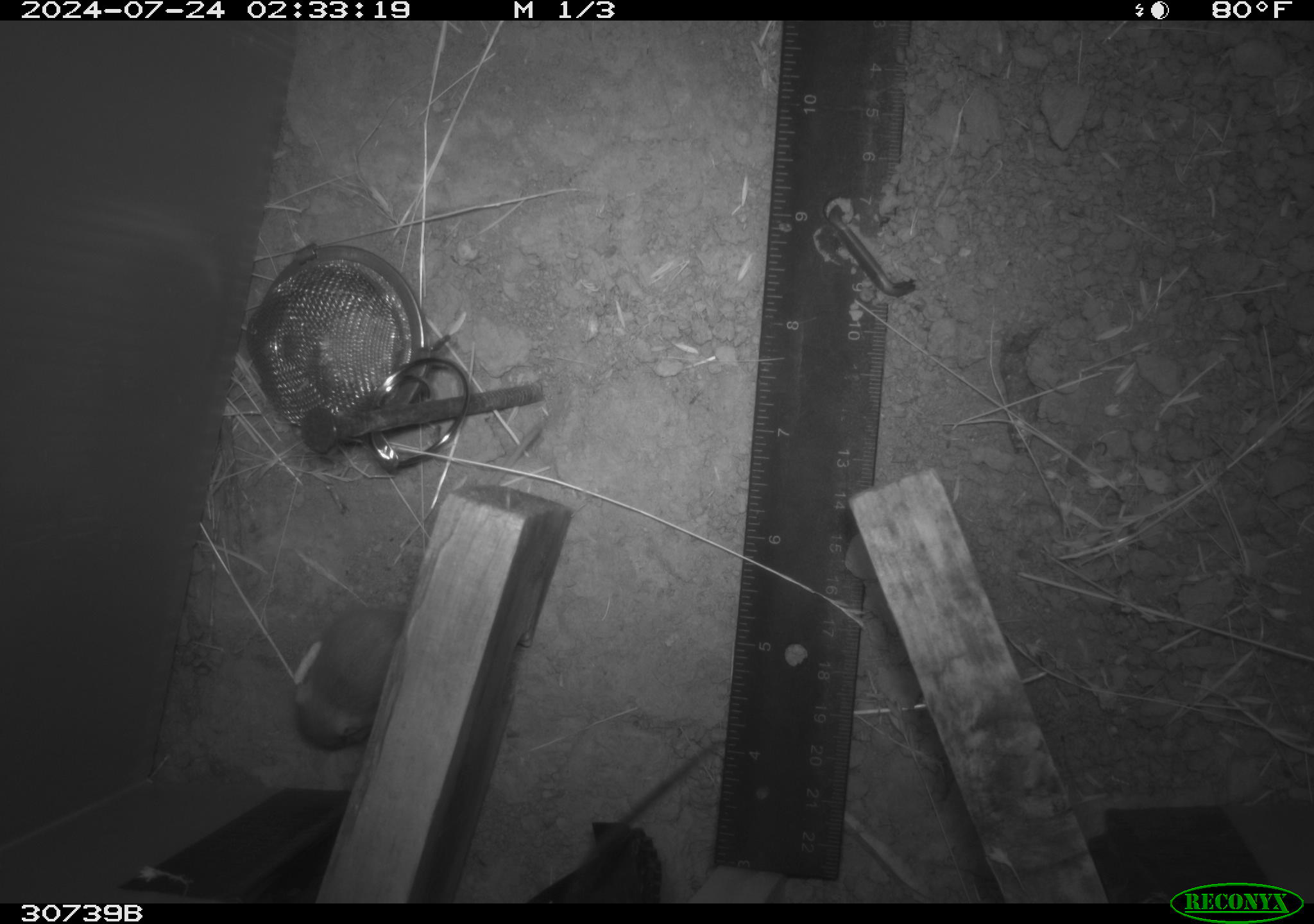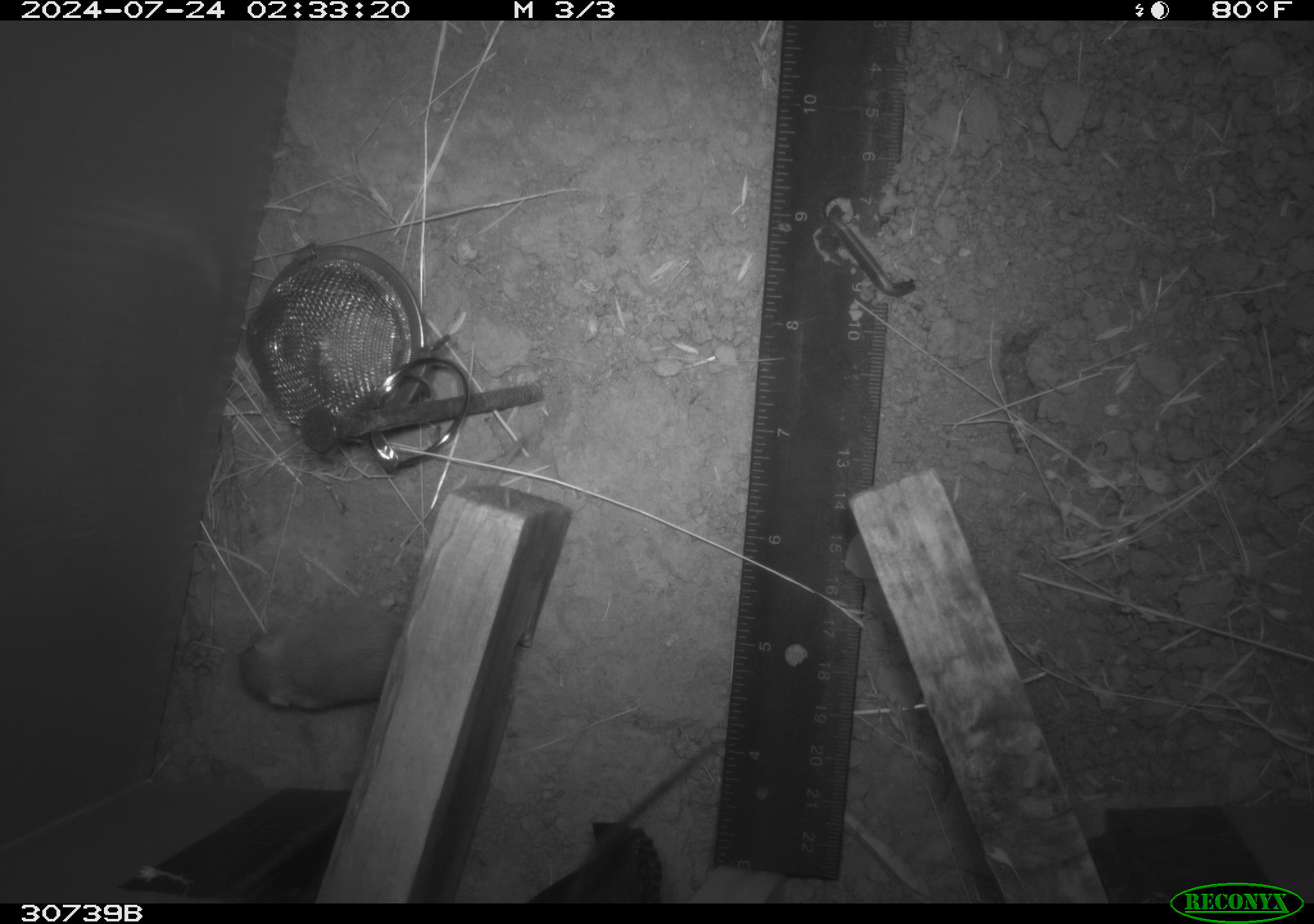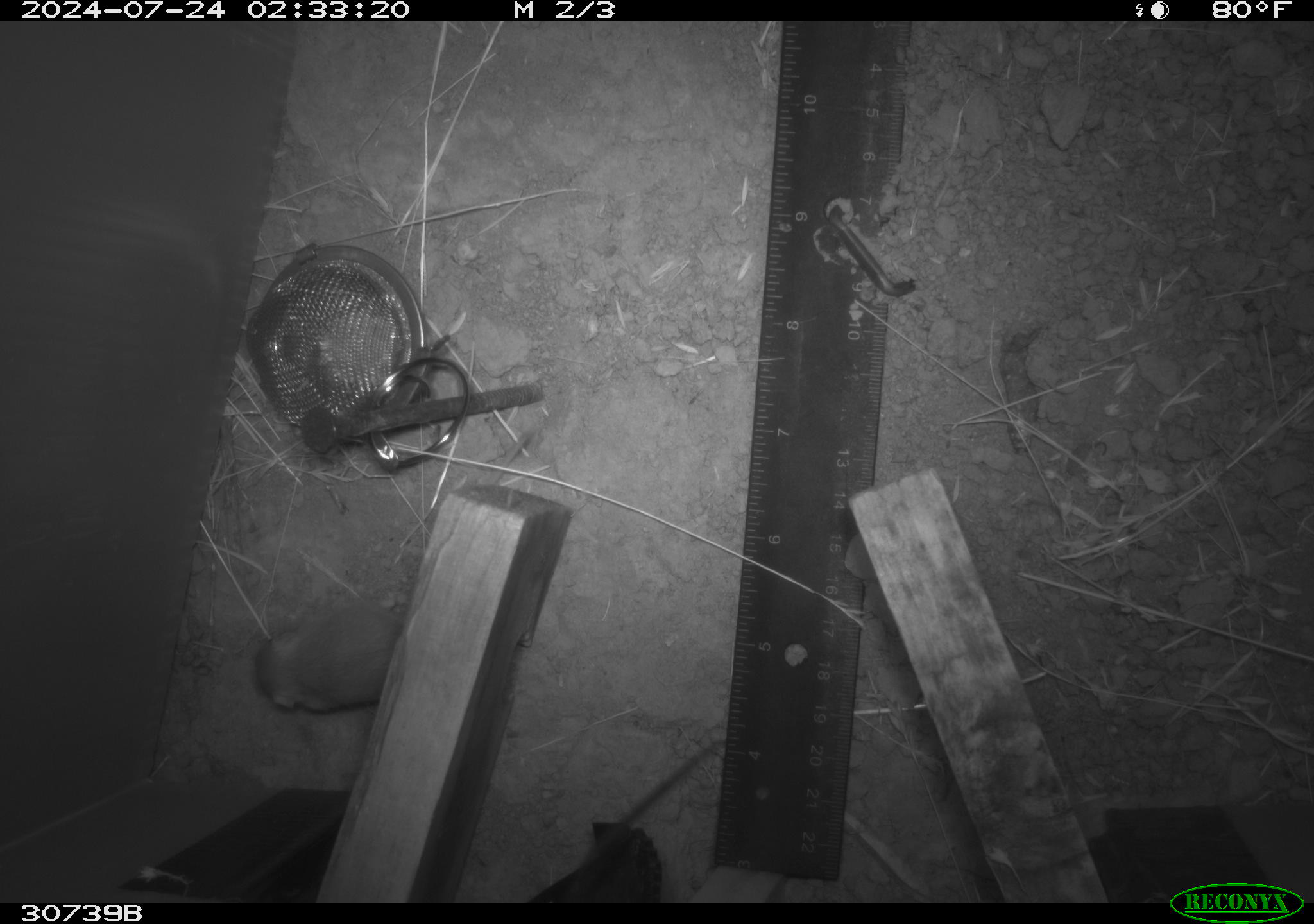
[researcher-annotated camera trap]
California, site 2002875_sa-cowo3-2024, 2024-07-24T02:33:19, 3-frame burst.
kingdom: Animalia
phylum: Chordata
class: Mammalia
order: Rodentia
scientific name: Rodentia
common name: mouse species